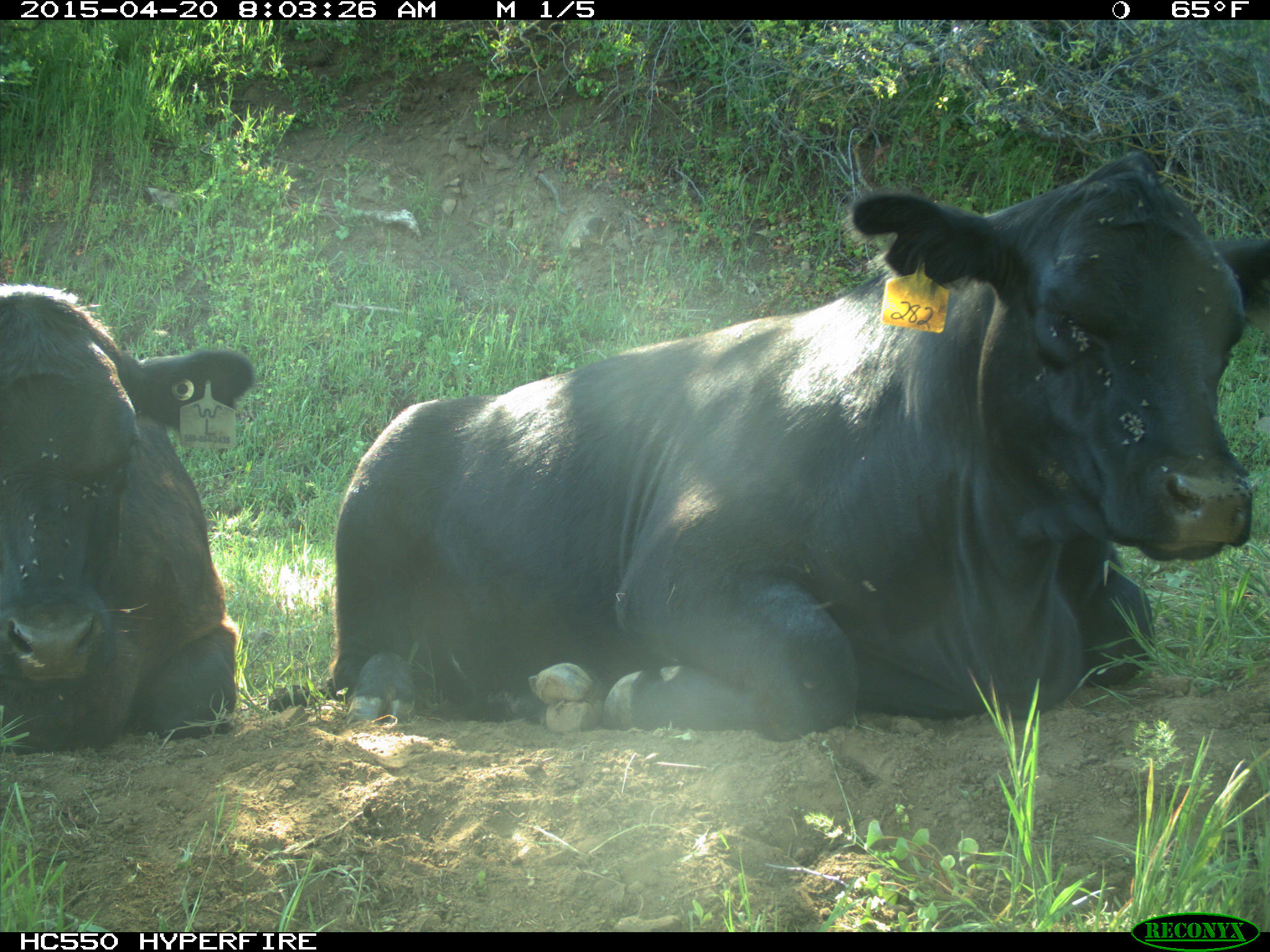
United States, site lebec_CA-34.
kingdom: Animalia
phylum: Chordata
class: Mammalia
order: Artiodactyla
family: Bovidae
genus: Bos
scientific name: Bos taurus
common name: domestic cow